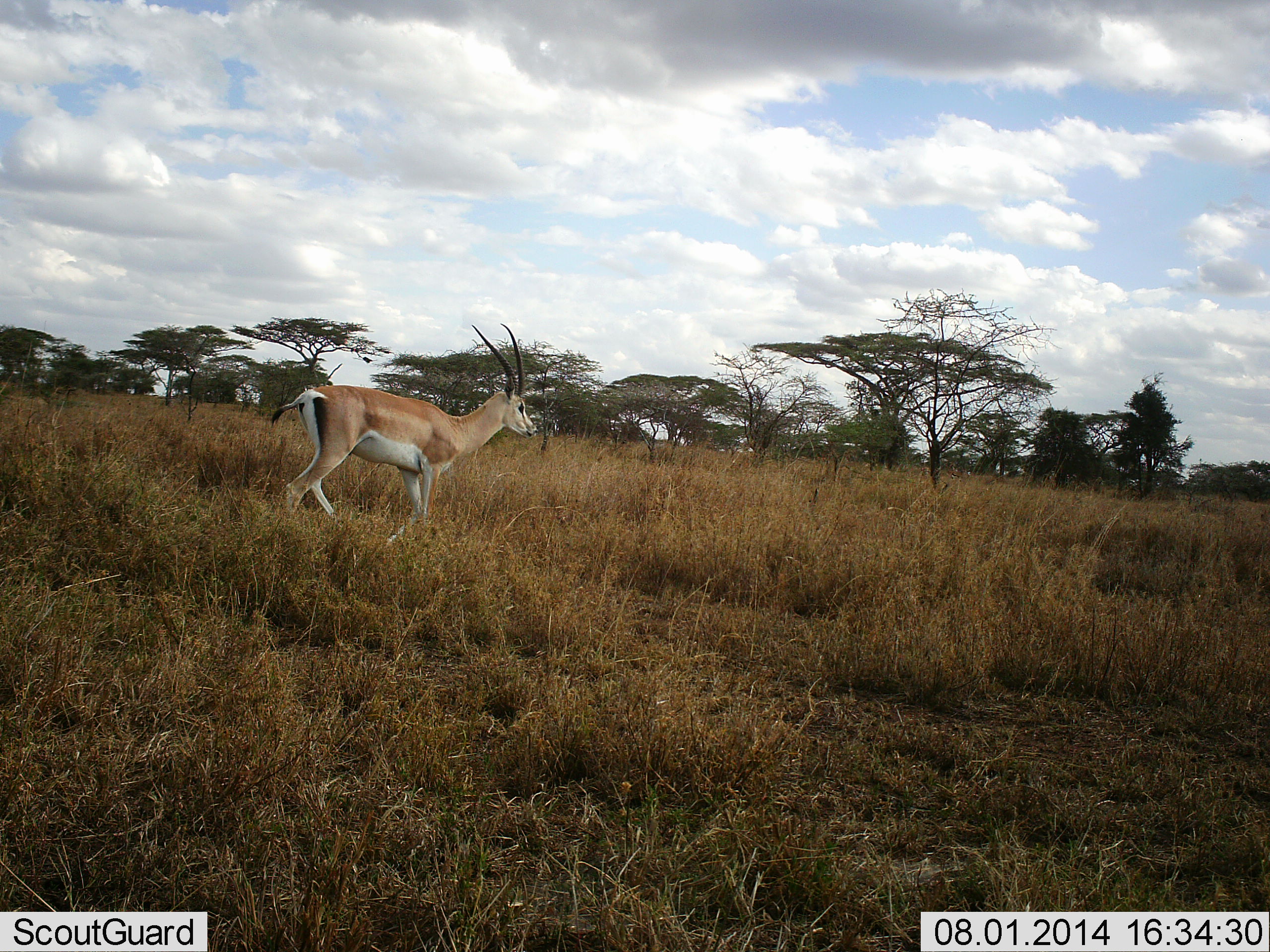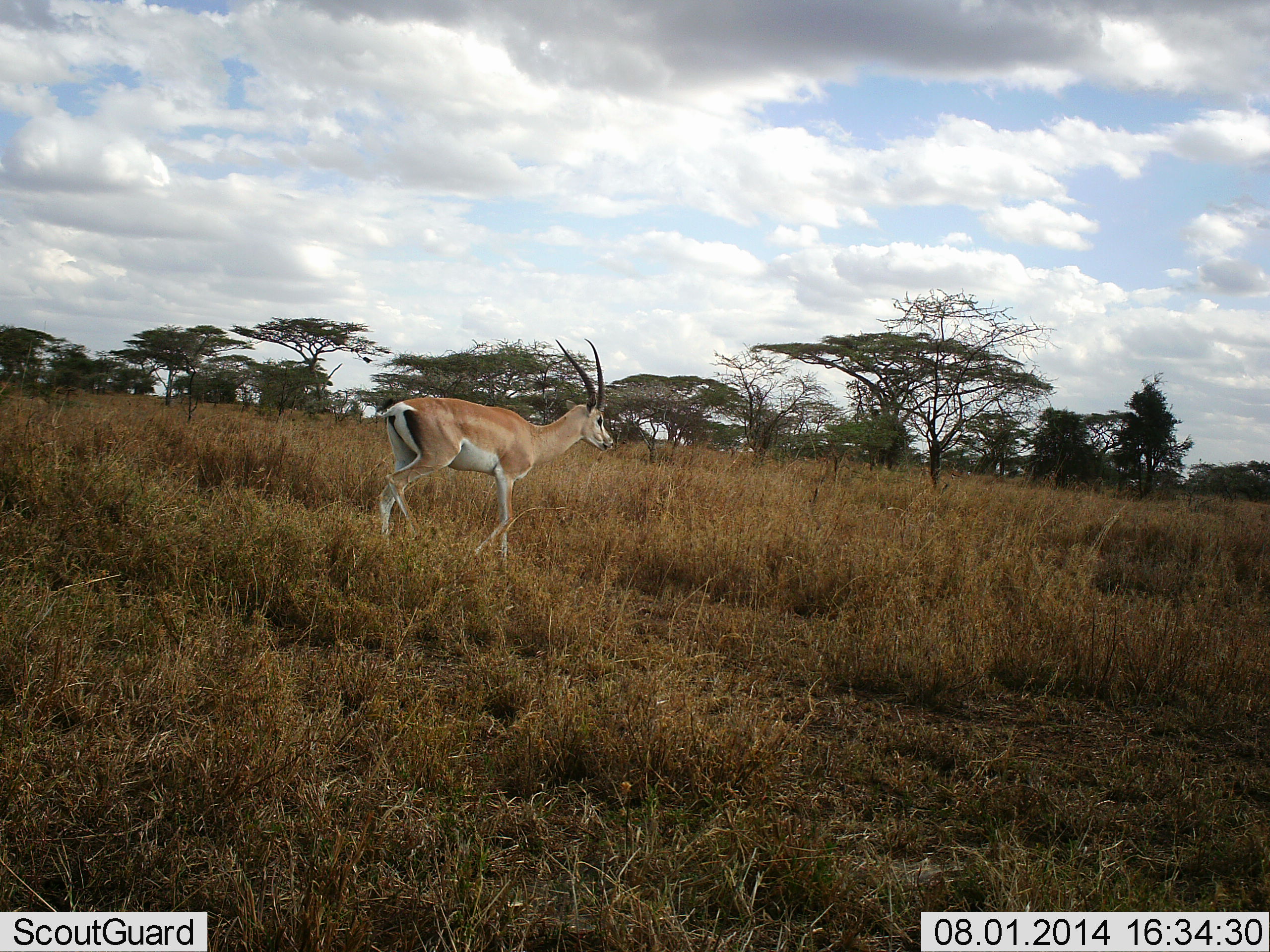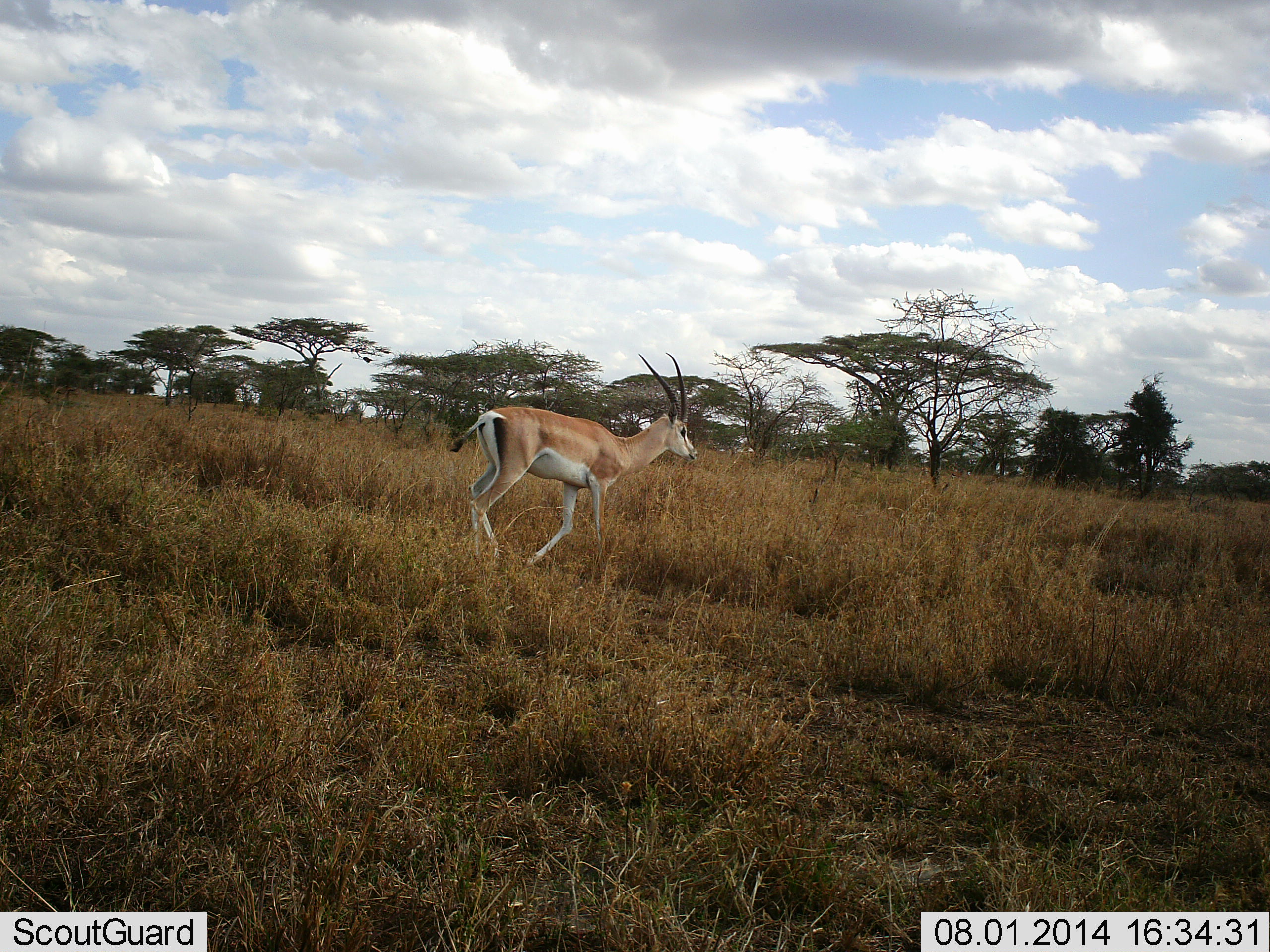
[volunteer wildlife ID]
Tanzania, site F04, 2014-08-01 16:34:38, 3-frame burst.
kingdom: Animalia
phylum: Chordata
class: Mammalia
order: Artiodactyla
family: Bovidae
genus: Nanger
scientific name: Nanger granti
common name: grant's gazelle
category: gazellegrants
Gazellegrants (grant's gazelle) (Nanger granti), count 1. Behavior (volunteer vote fractions): standing 10%, resting 0%, moving 100%, interacting 0%. Young present (vote fraction): 0%. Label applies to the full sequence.